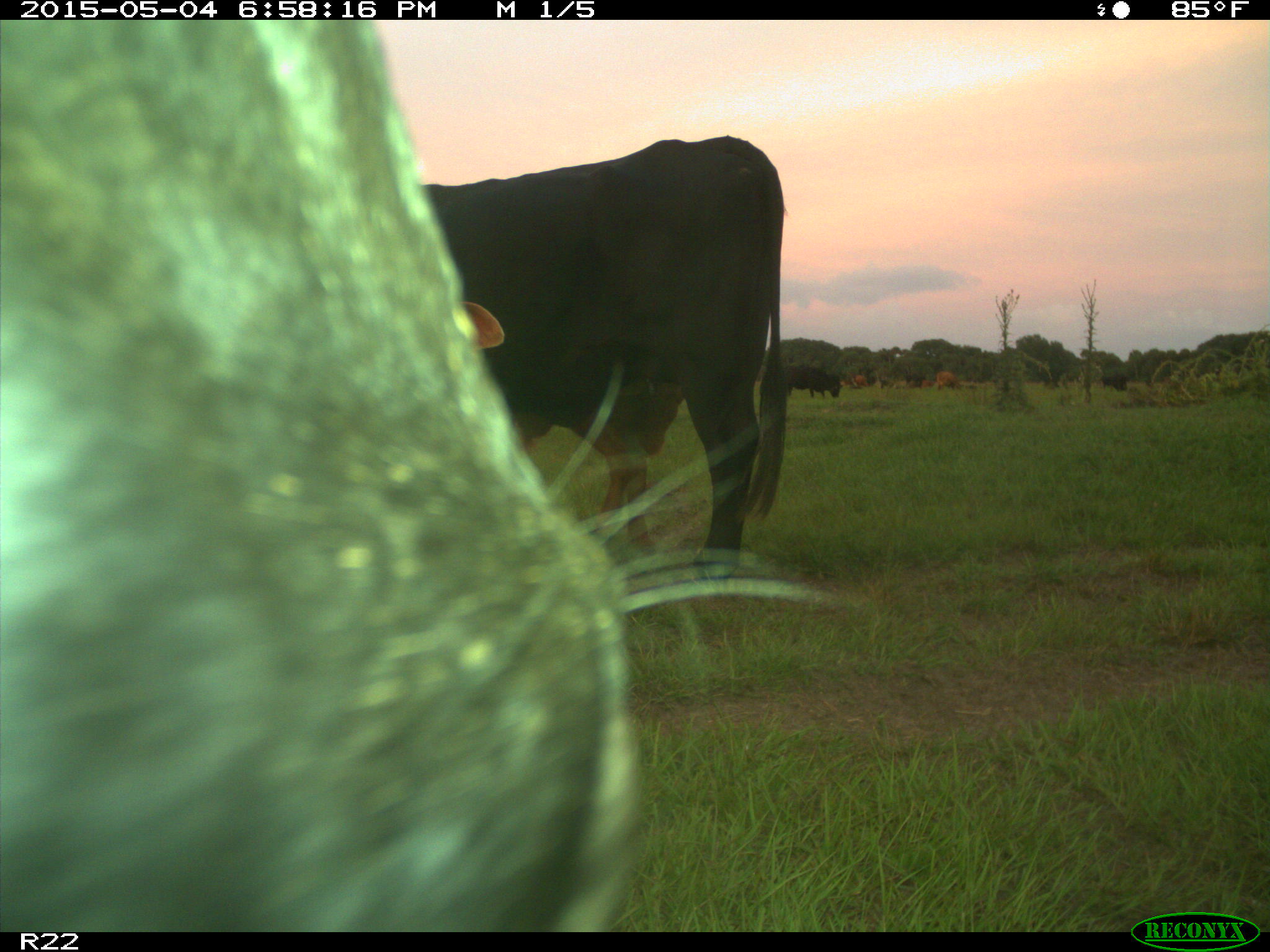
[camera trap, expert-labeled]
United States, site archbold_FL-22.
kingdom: Animalia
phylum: Chordata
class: Mammalia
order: Artiodactyla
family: Bovidae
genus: Bos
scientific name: Bos taurus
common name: domestic cow